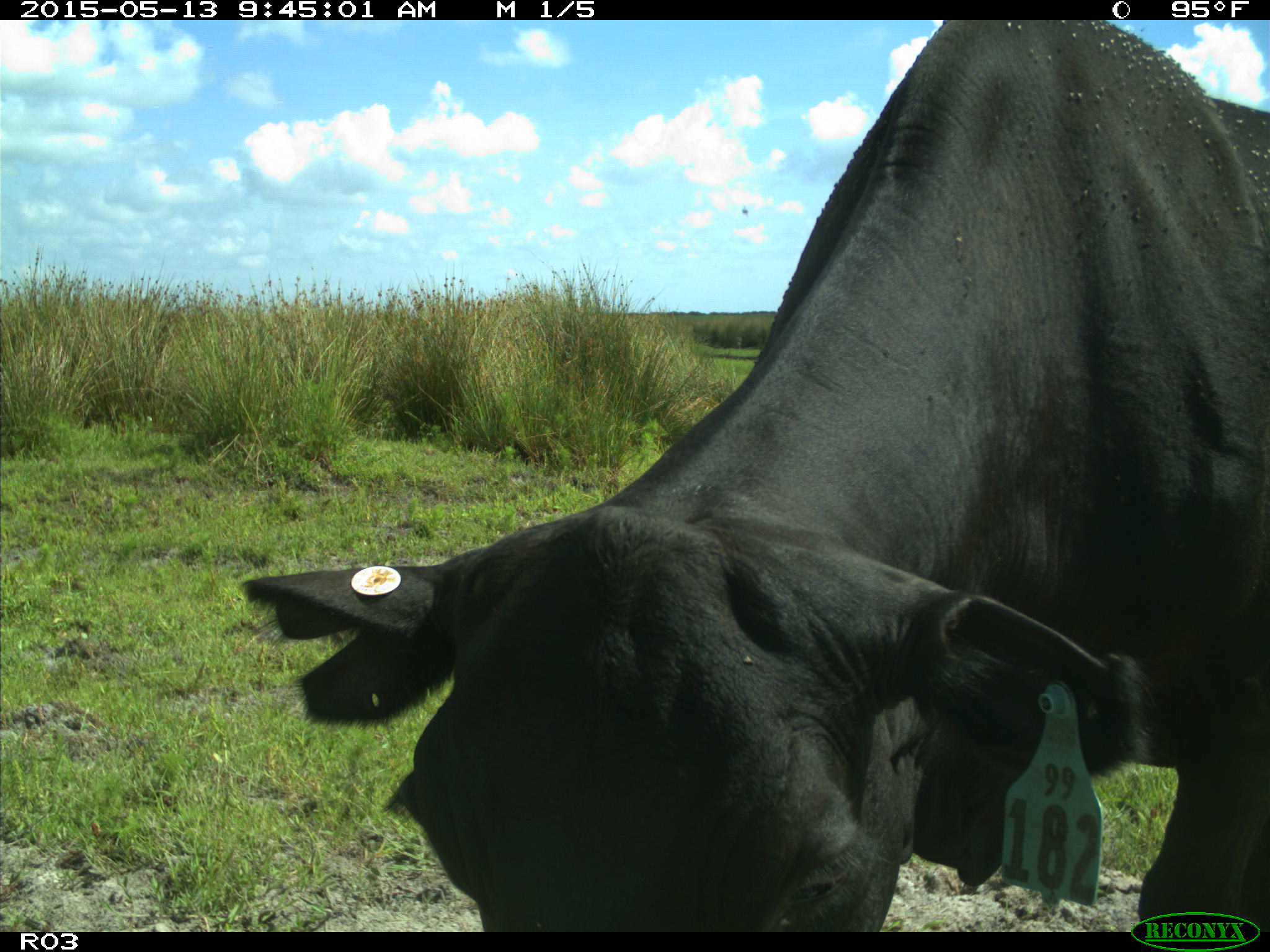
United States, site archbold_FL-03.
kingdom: Animalia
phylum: Chordata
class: Mammalia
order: Artiodactyla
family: Bovidae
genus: Bos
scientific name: Bos taurus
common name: domestic cow